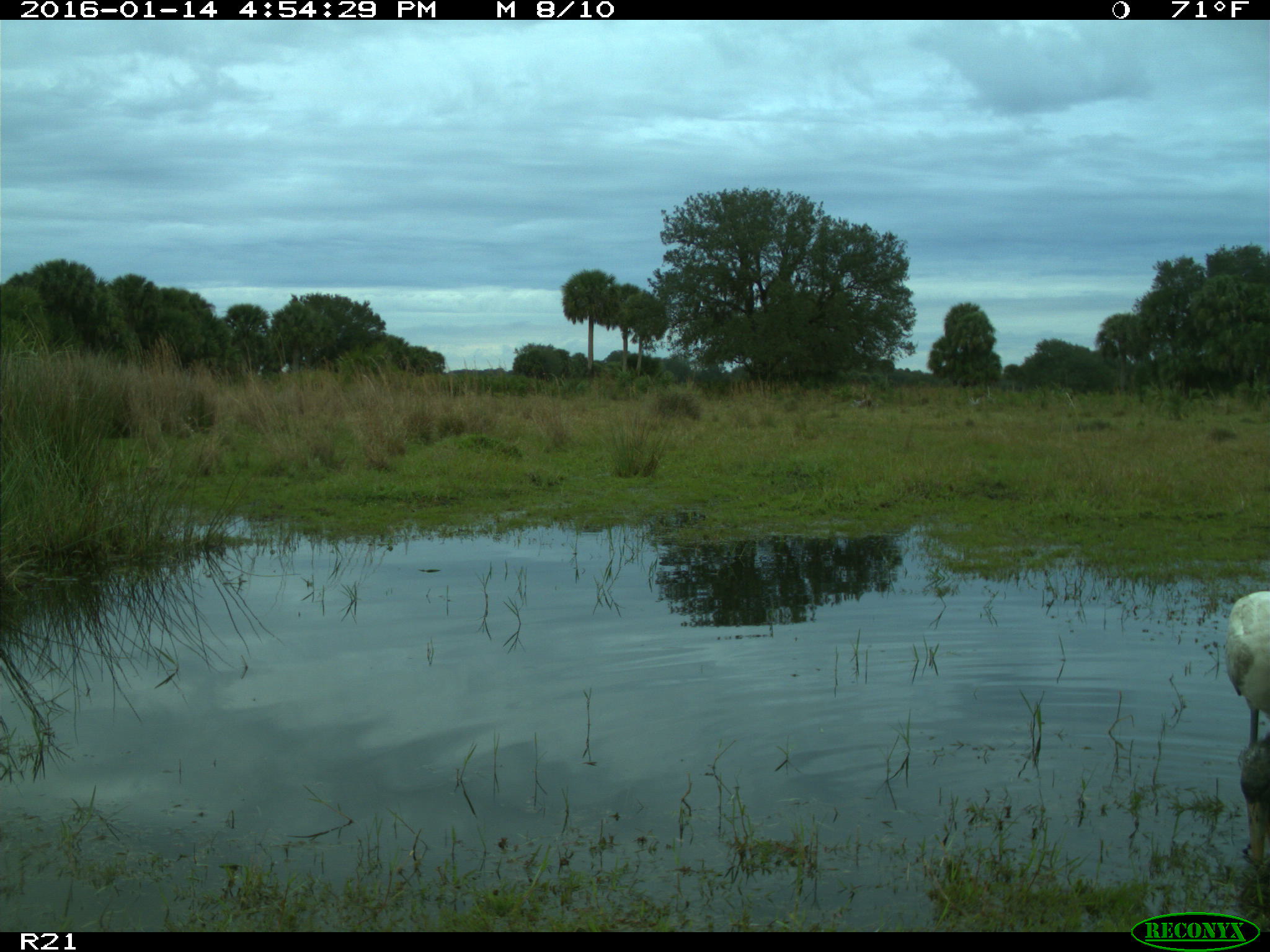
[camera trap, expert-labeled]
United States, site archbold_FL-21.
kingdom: Animalia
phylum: Chordata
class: Aves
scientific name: Aves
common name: birds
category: unidentified bird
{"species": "unidentified bird (birds) (Aves)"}